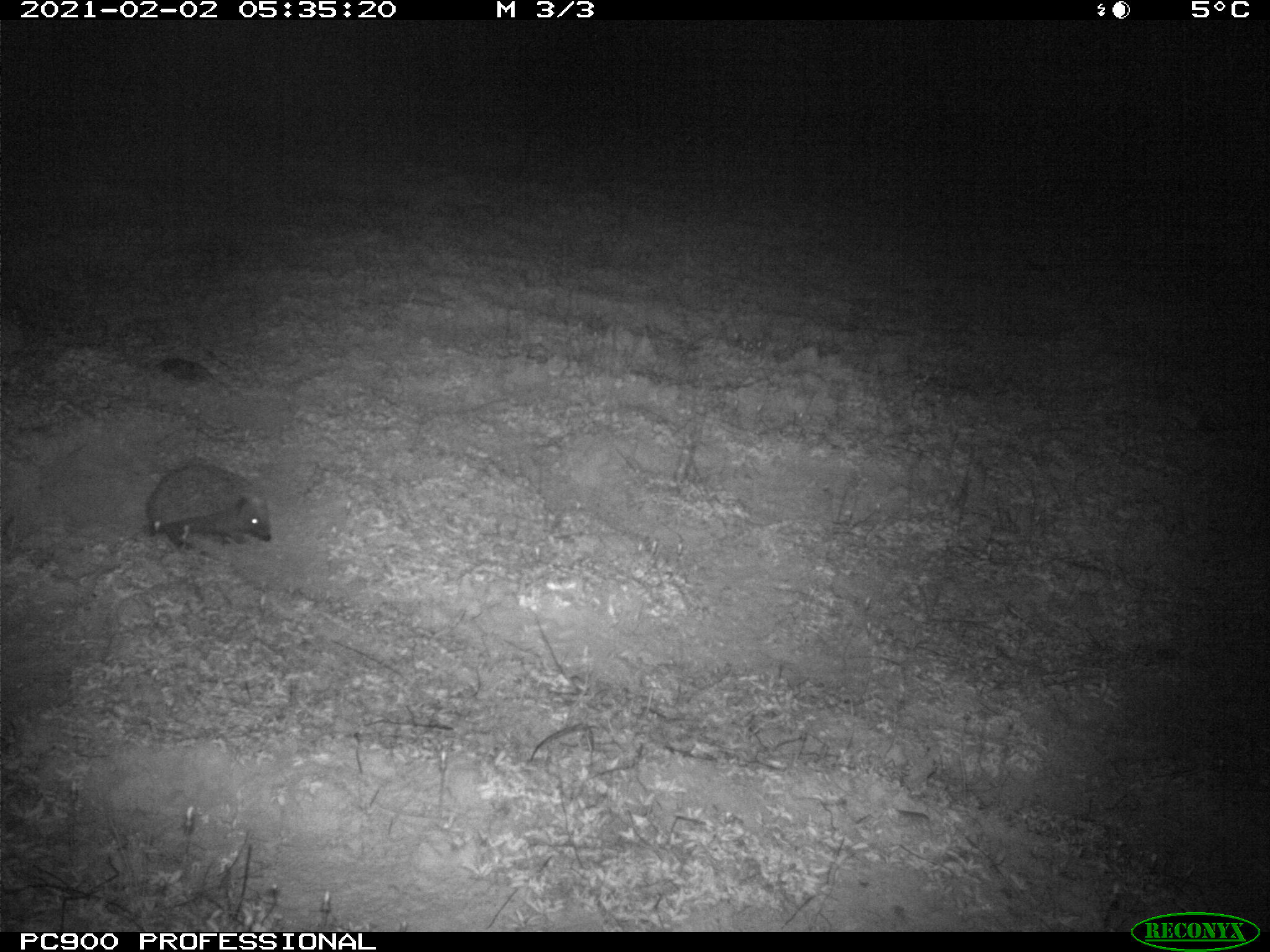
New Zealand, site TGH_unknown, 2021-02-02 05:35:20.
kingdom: Animalia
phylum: Chordata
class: Mammalia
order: Eulipotyphla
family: Erinaceidae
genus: Erinaceus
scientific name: Erinaceus europaeus europaeus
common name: european hedgehog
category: hedgehog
Hedgehog (european hedgehog) (Erinaceus europaeus europaeus).